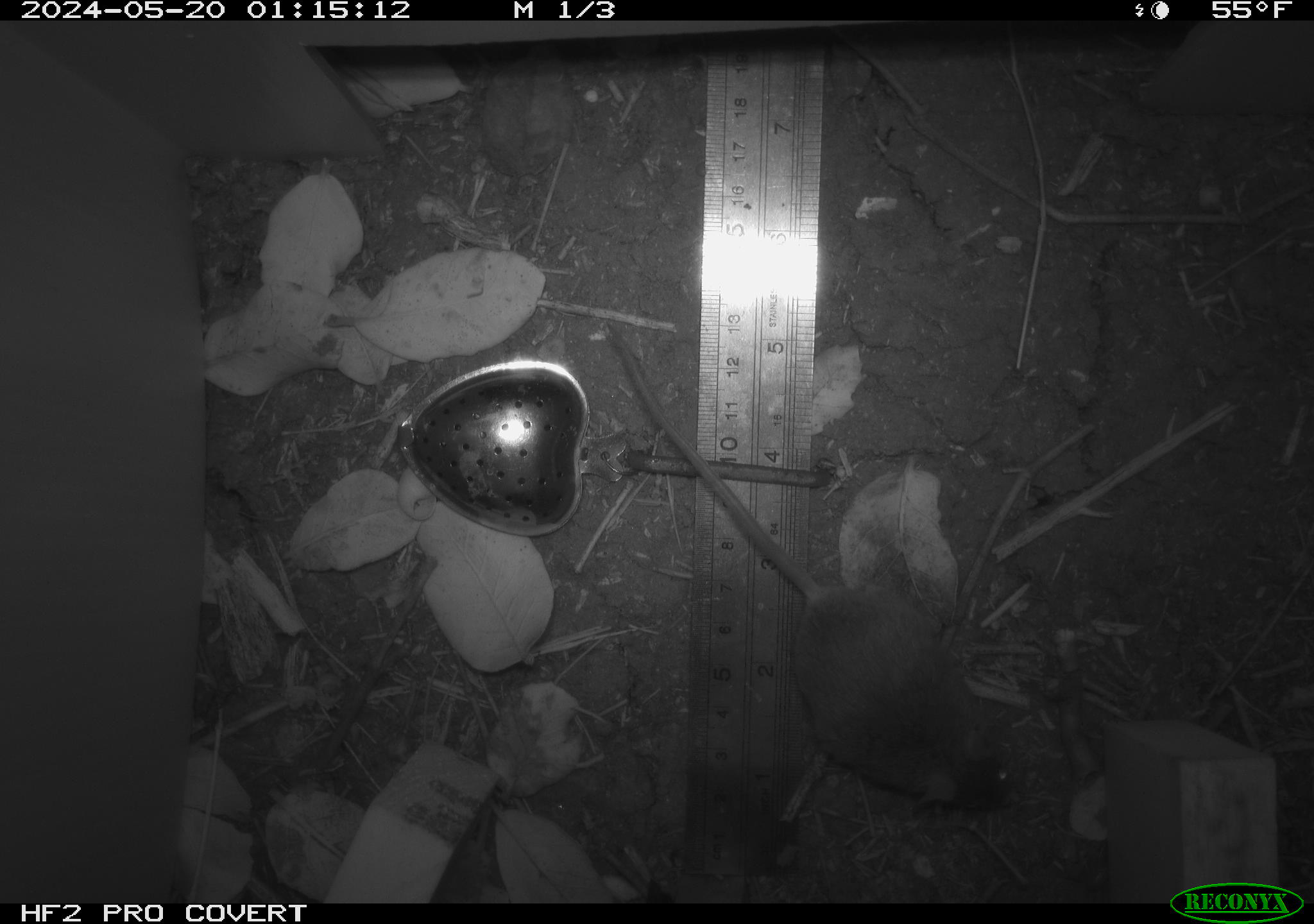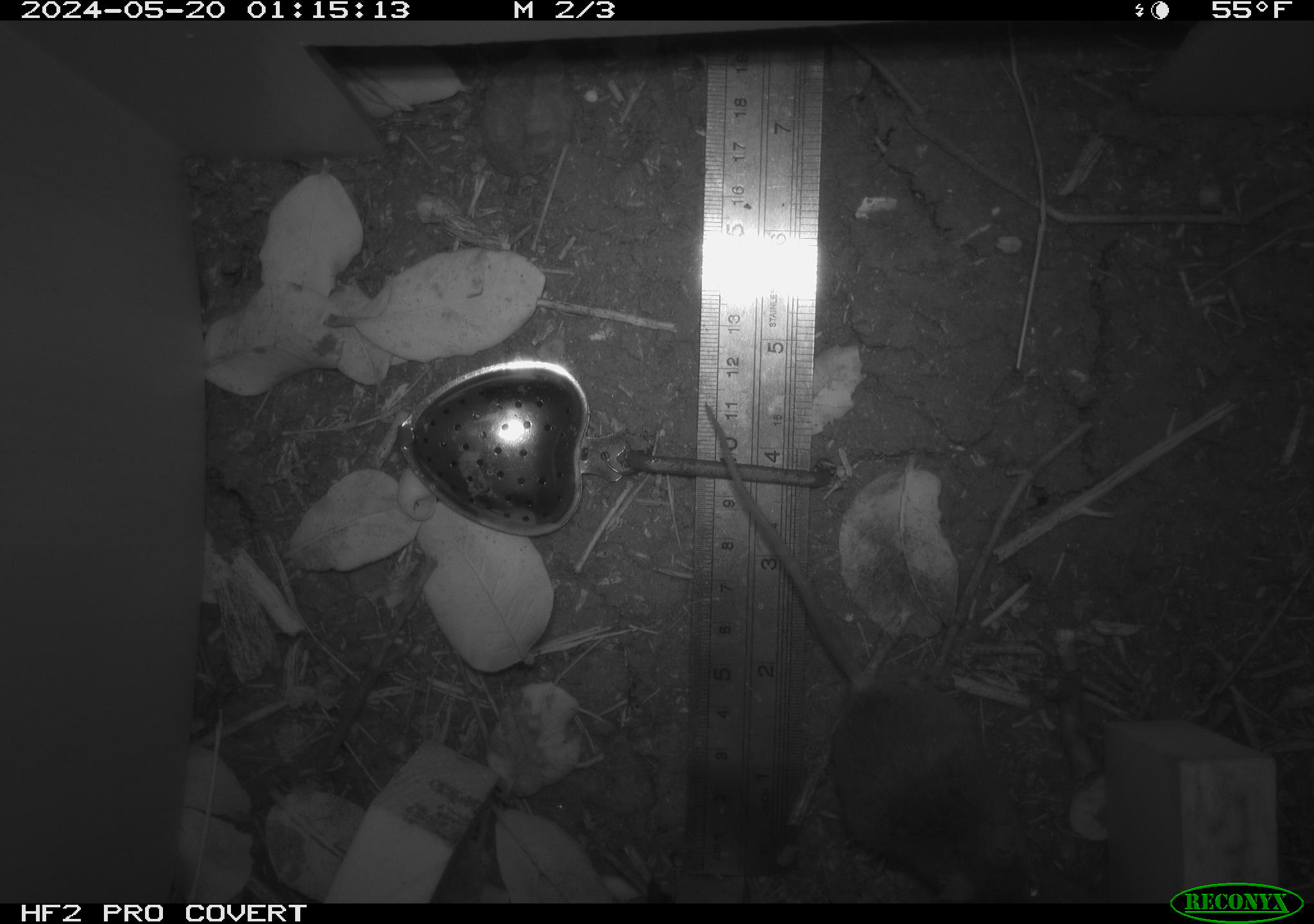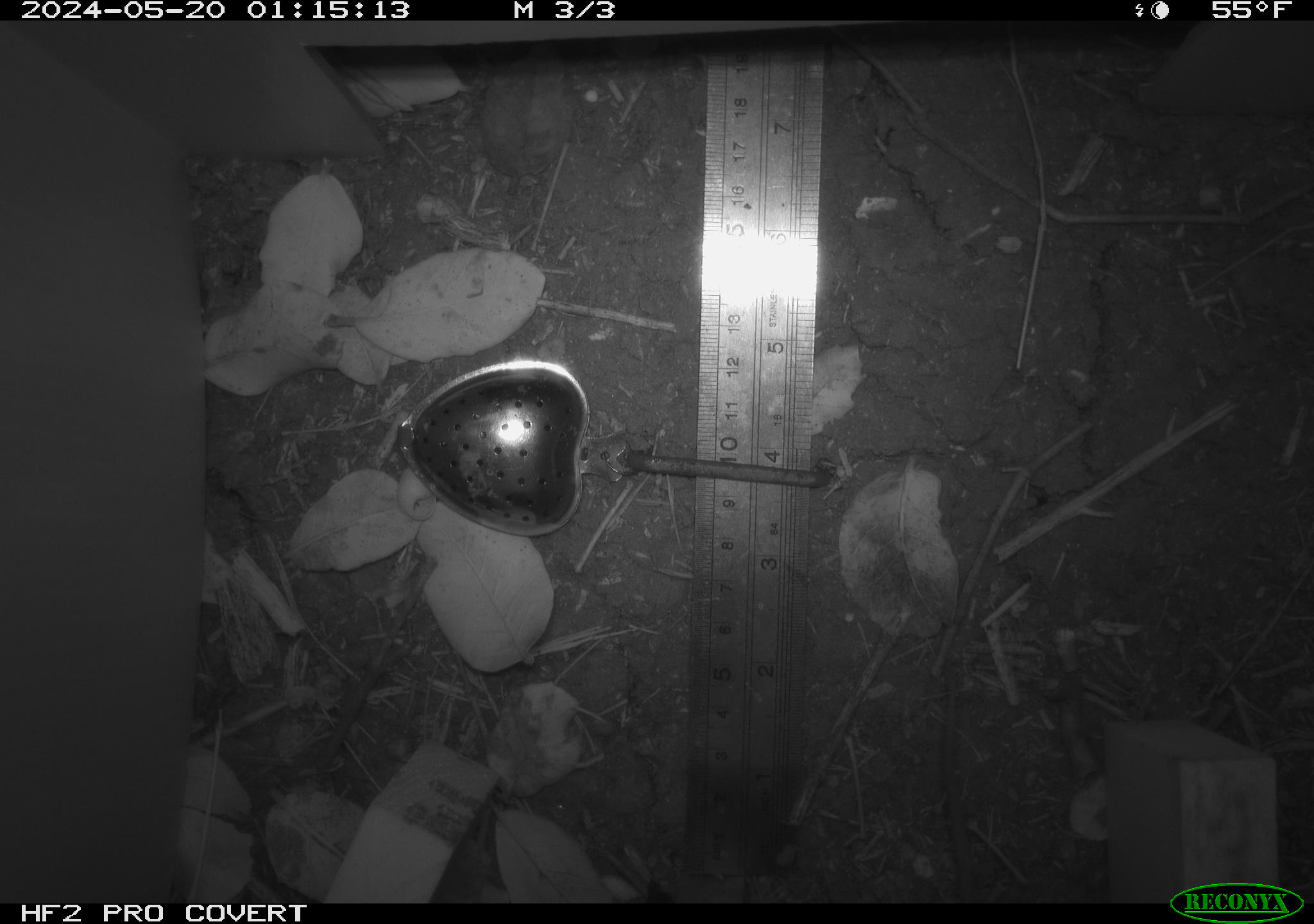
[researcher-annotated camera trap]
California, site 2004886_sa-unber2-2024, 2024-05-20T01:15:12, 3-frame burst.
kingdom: Animalia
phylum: Chordata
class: Mammalia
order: Rodentia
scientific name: Rodentia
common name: mouse species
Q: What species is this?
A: Mouse species (Rodentia).